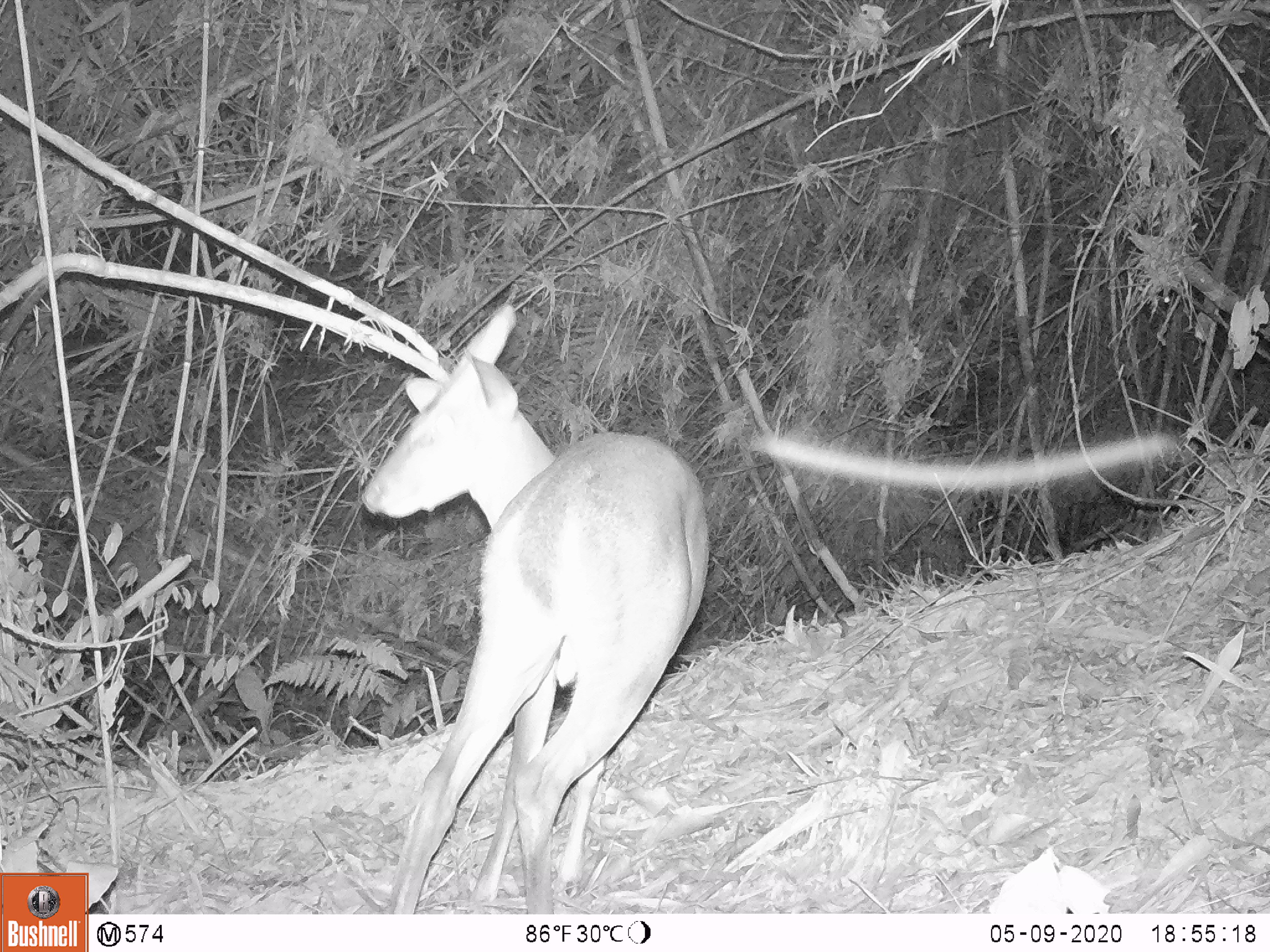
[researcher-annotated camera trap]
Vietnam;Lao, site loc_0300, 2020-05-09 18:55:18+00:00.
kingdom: Animalia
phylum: Chordata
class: Mammalia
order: Artiodactyla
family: Cervidae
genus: Muntiacus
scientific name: Muntiacus vuquangensis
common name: large-antlered muntjac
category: large antlered muntjac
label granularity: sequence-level